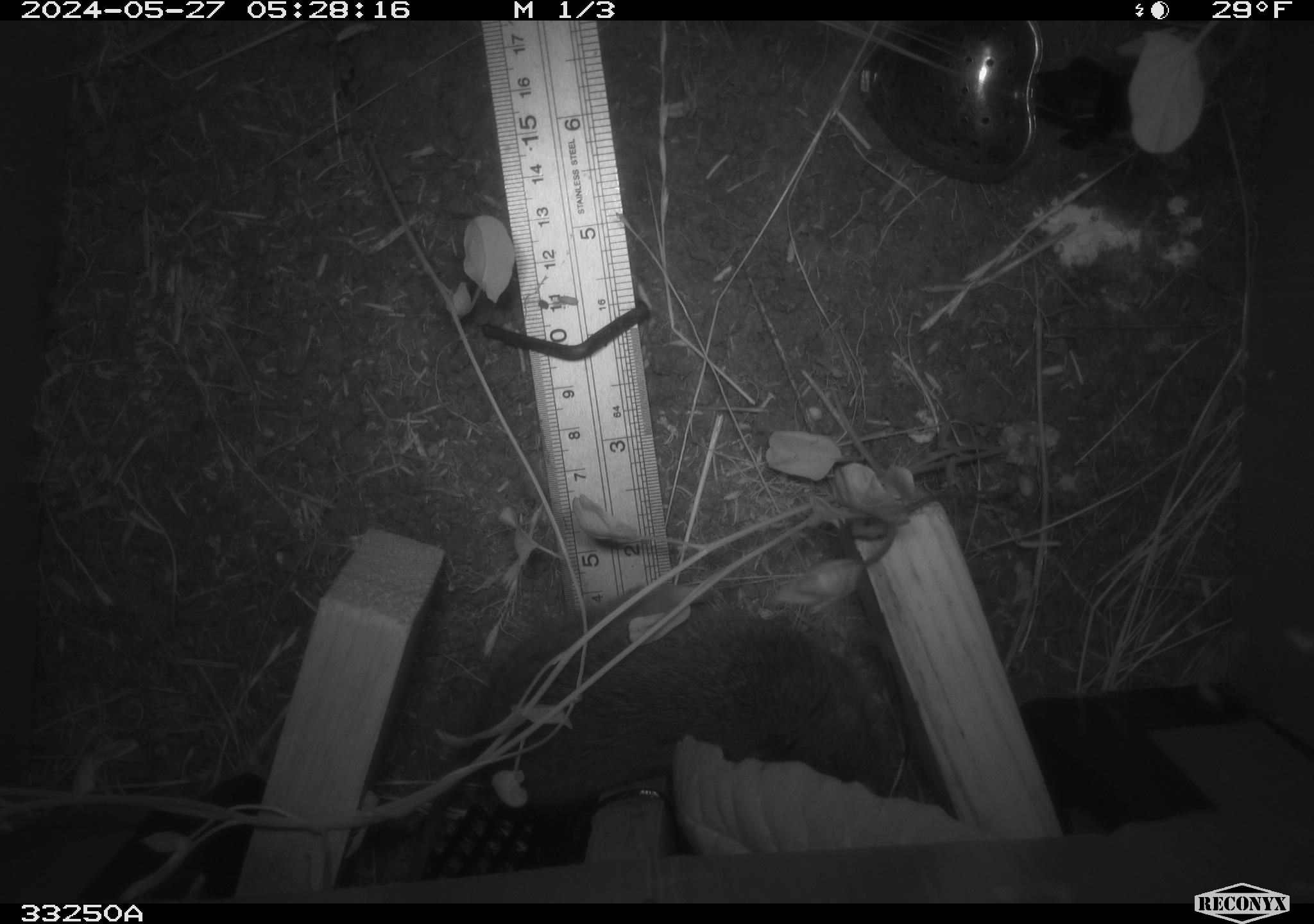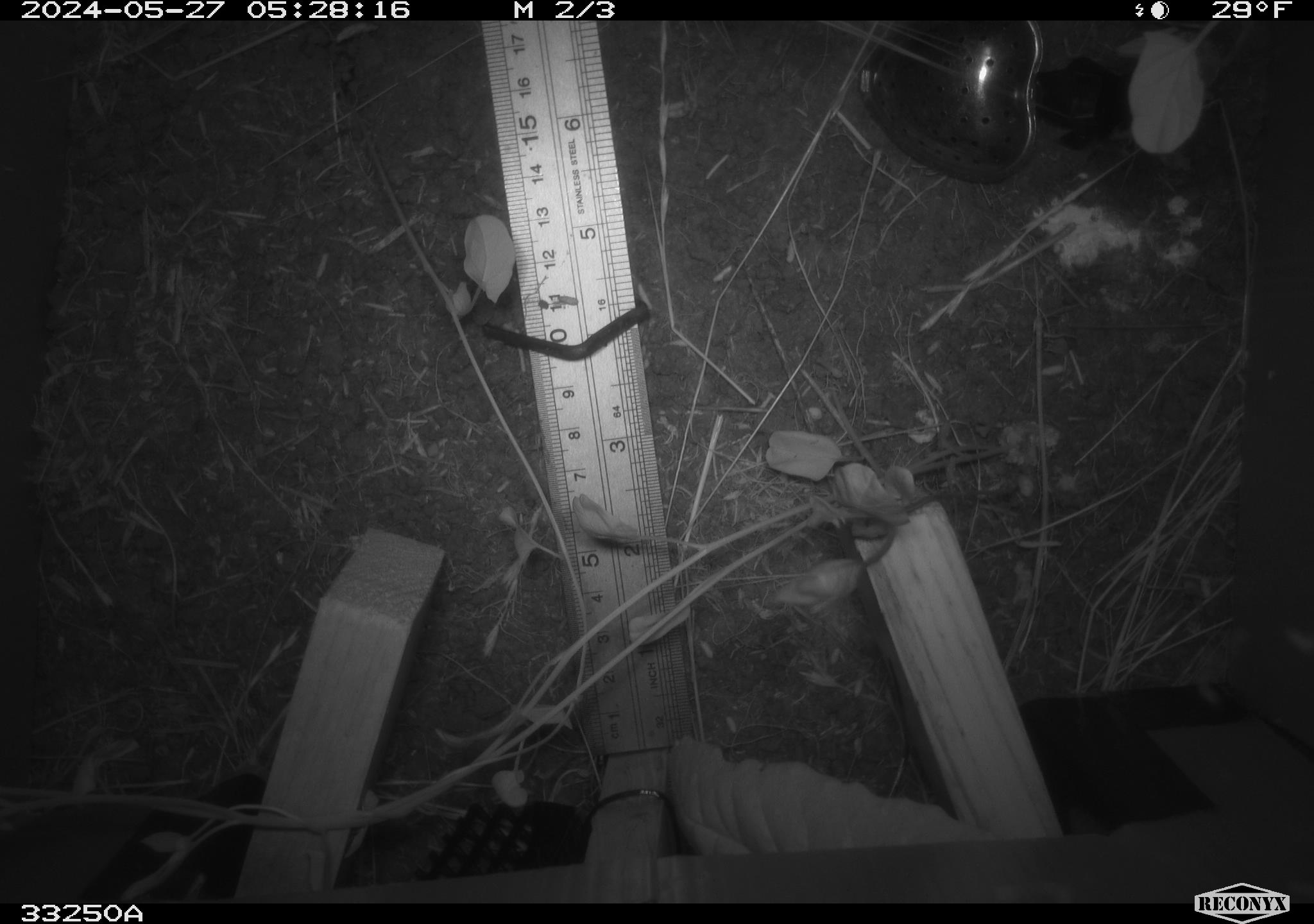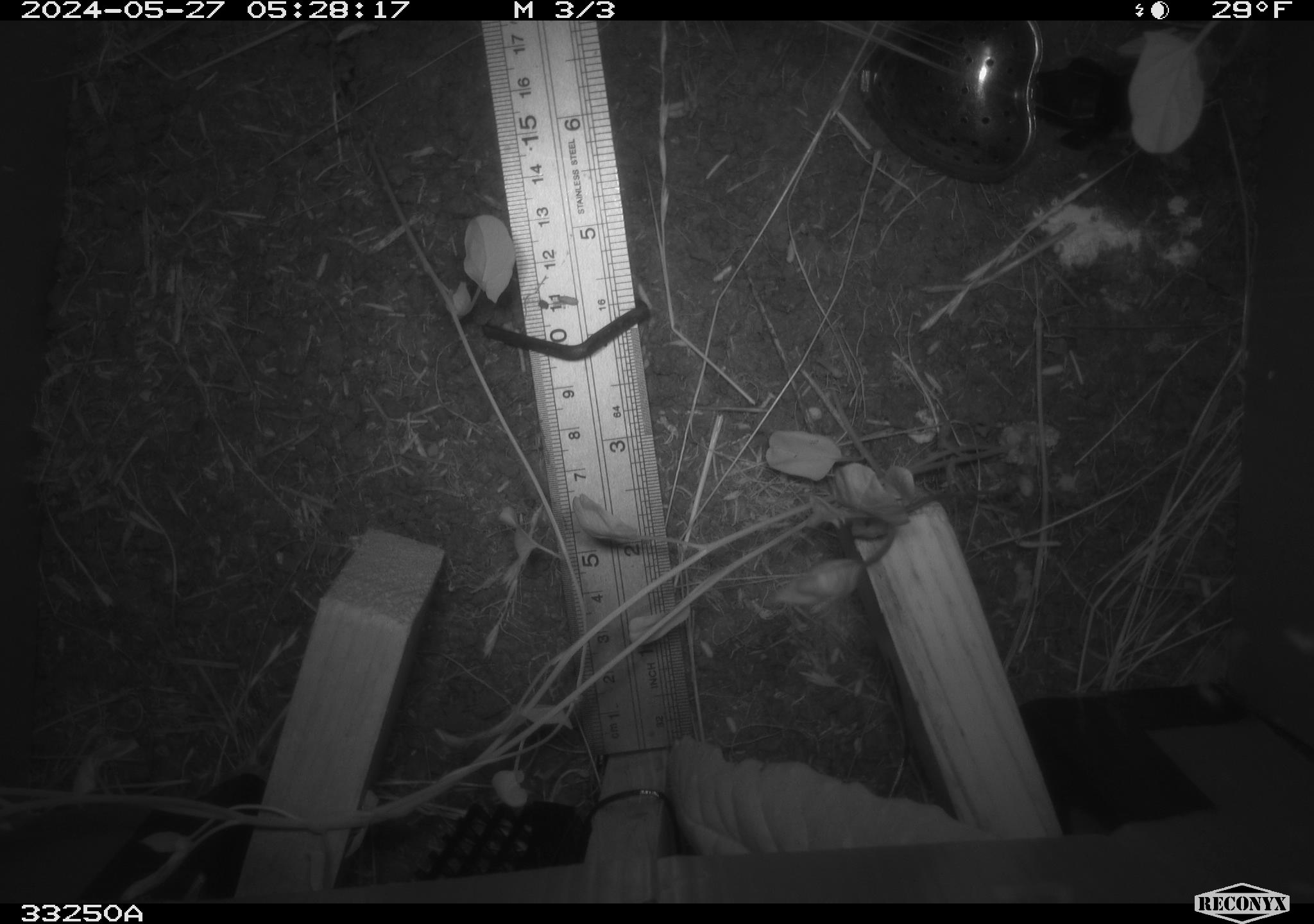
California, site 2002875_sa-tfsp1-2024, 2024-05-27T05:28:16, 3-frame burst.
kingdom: Animalia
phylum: Chordata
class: Mammalia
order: Rodentia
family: Cricetidae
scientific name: Arvicolinae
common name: voles, lemmings, and muskrats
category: arvicolinae subfamily